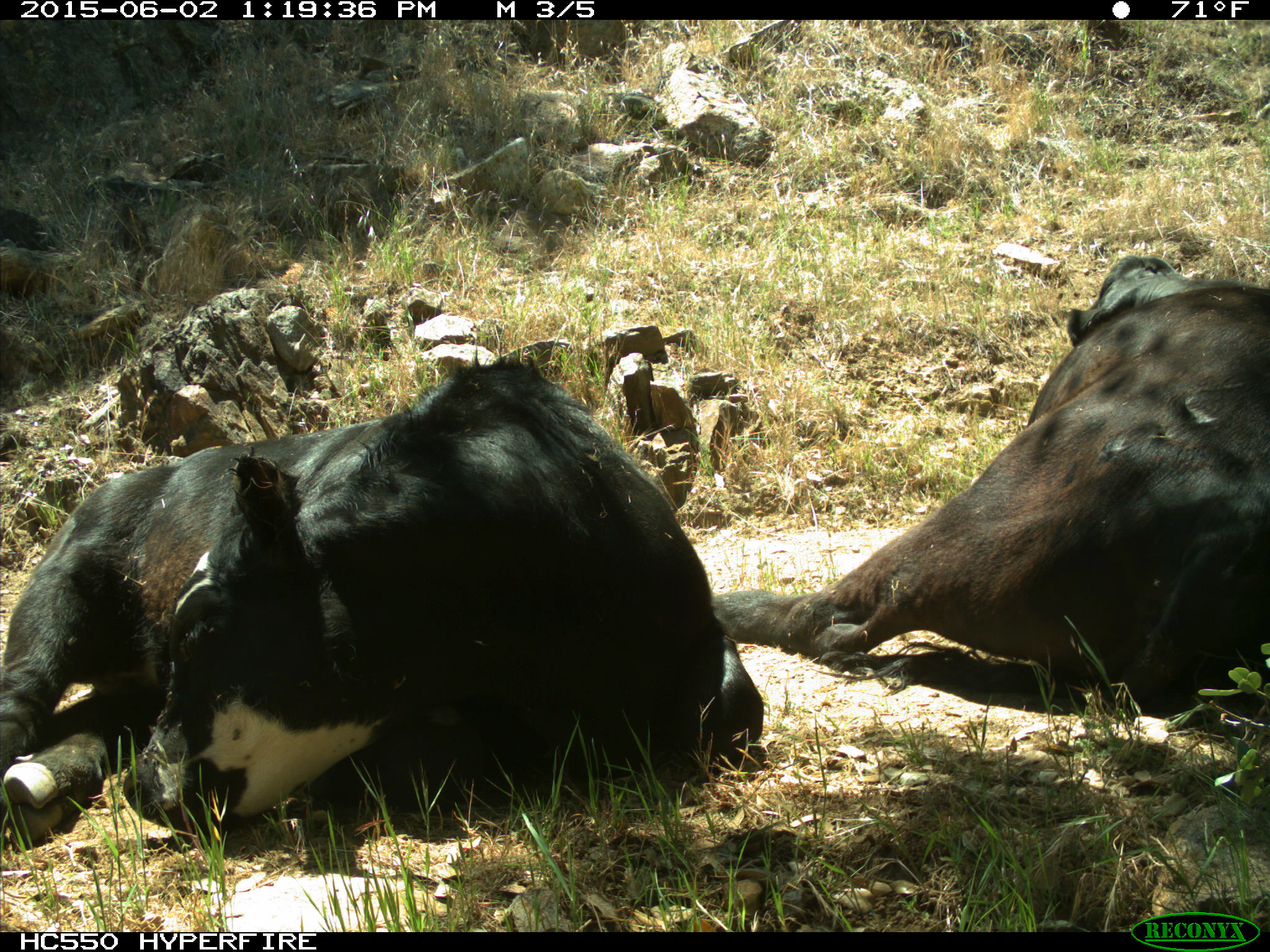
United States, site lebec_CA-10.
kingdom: Animalia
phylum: Chordata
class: Mammalia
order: Artiodactyla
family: Bovidae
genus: Bos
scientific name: Bos taurus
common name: domestic cow